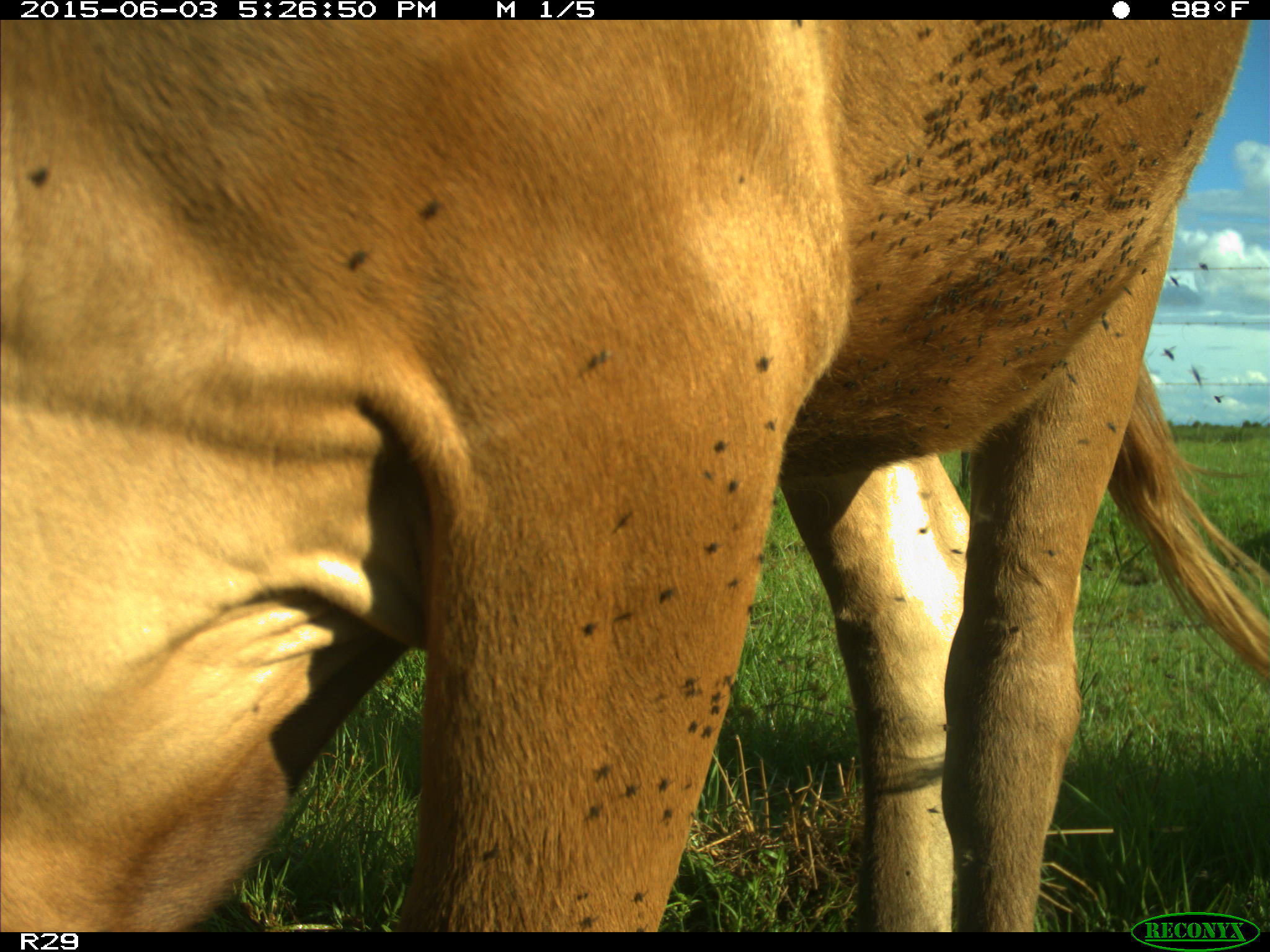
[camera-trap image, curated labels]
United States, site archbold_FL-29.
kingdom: Animalia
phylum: Chordata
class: Mammalia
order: Artiodactyla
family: Bovidae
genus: Bos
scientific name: Bos taurus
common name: domestic cow